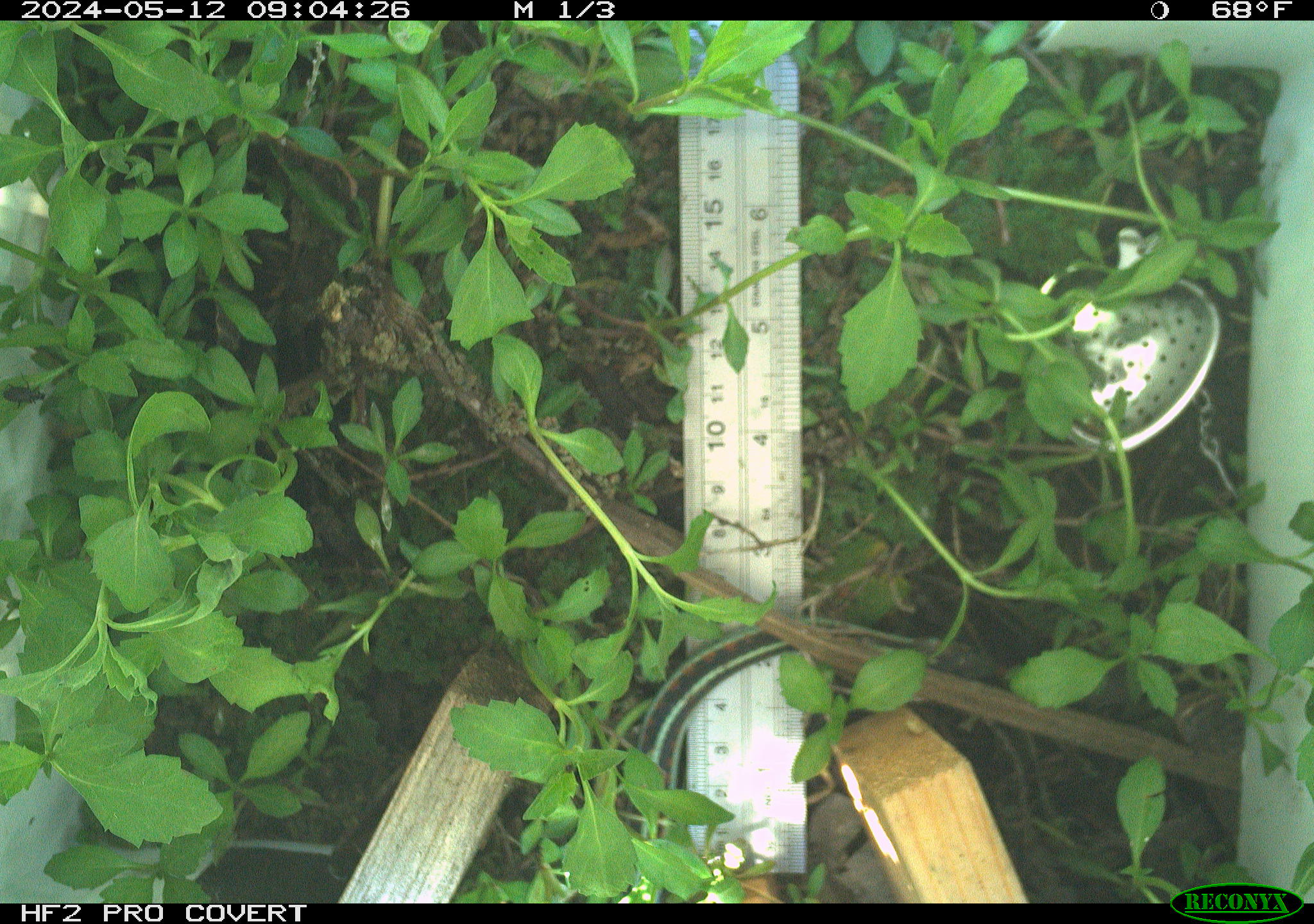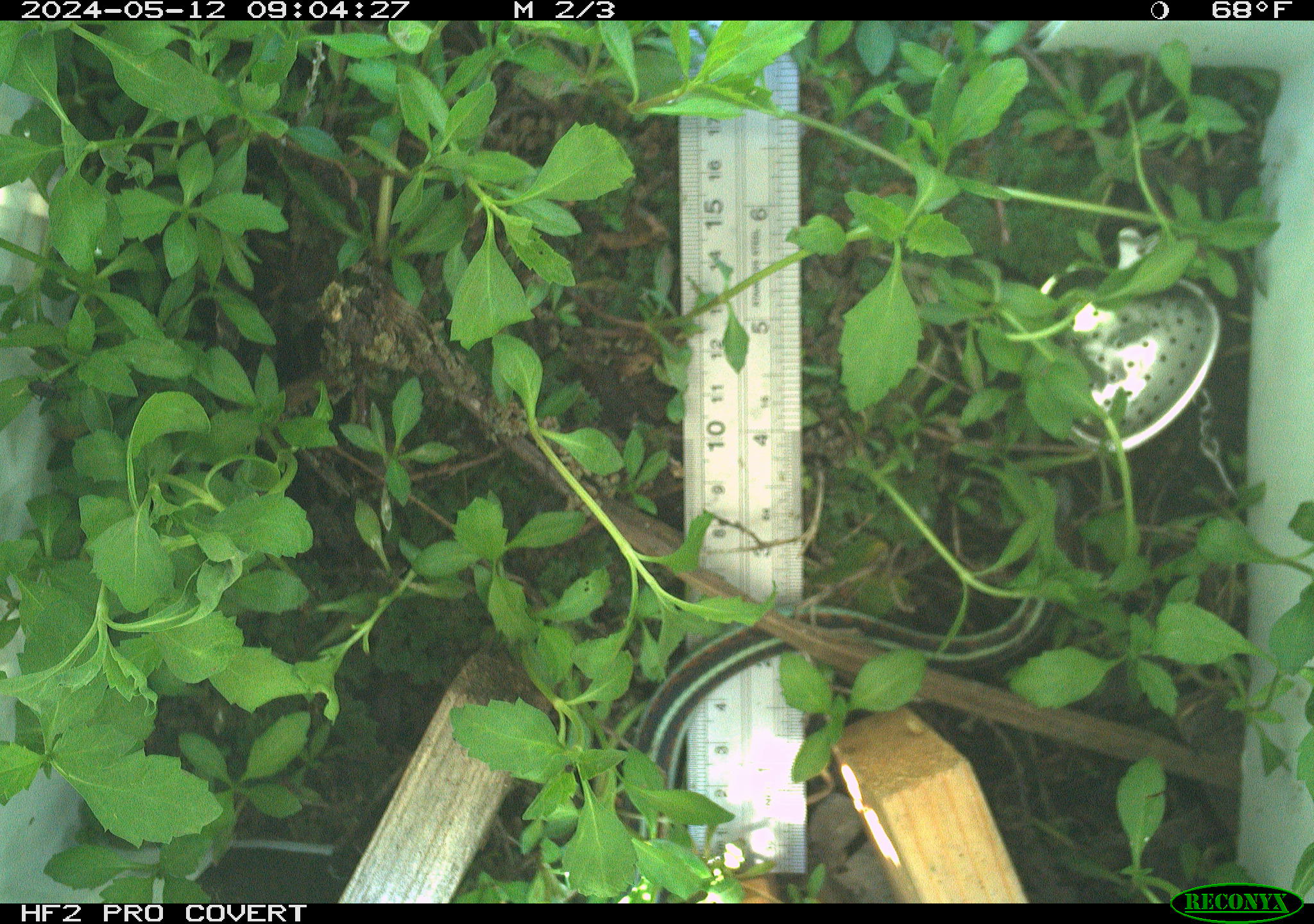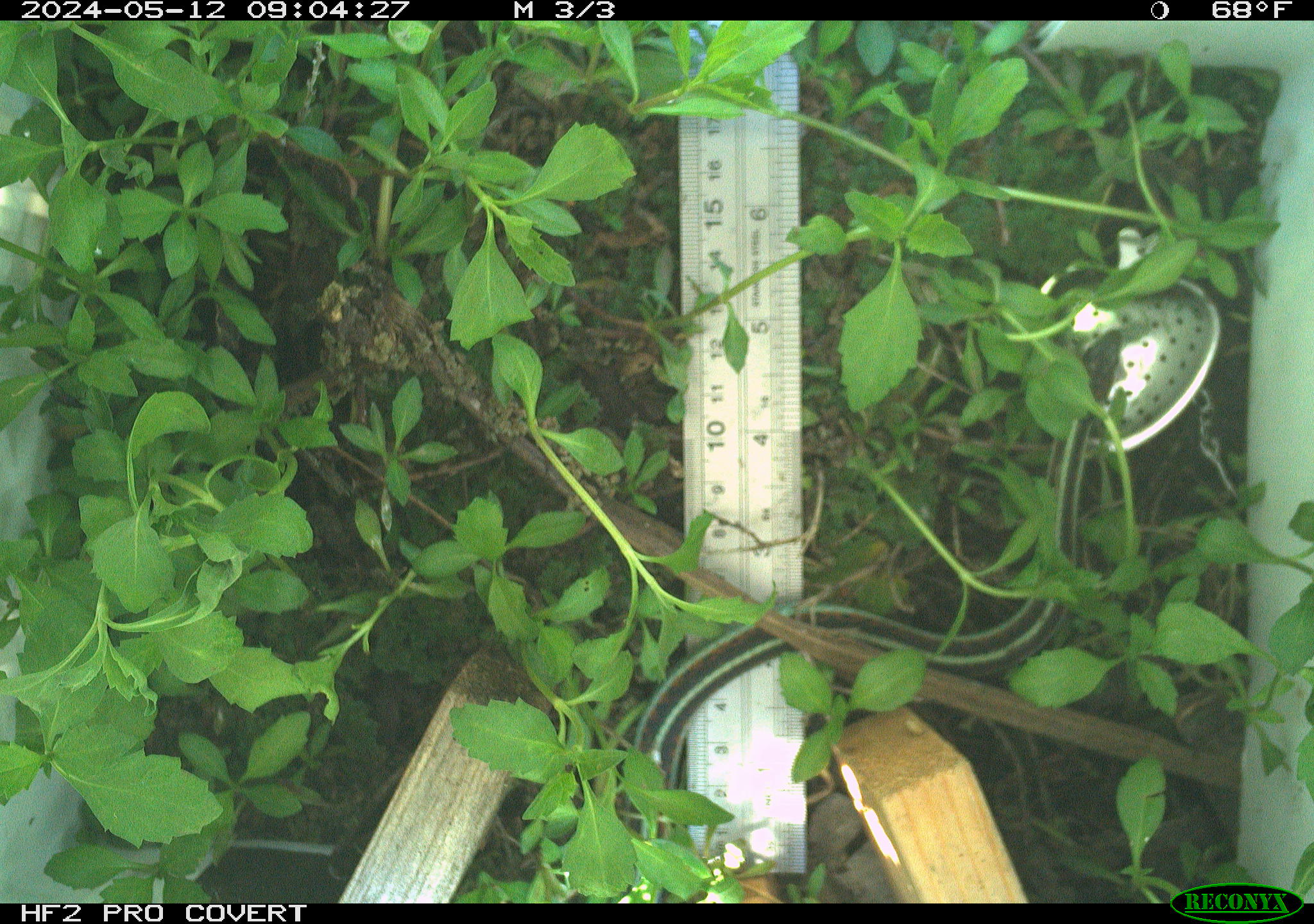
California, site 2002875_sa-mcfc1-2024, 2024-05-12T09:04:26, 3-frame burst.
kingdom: Animalia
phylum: Chordata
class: Reptilia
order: Squamata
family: Colubridae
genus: Thamnophis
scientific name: Thamnophis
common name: american gartersnakes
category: thamnophis species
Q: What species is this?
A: Thamnophis species (american gartersnakes) (Thamnophis).